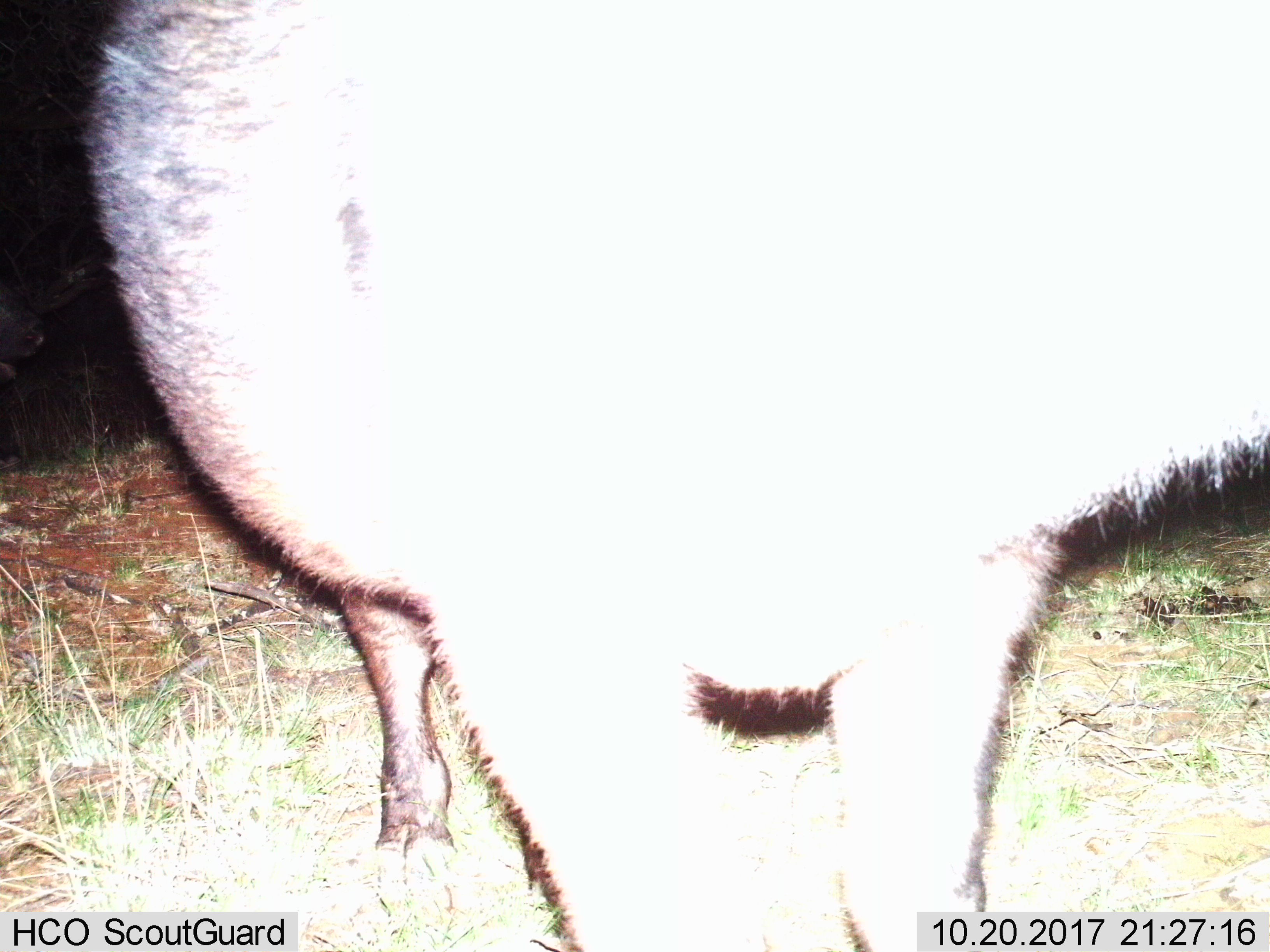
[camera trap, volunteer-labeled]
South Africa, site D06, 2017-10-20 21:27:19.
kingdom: Animalia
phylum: Chordata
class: Mammalia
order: Artiodactyla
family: Suidae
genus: Potamochoerus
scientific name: Potamochoerus larvatus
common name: bushpig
Bushpig (Potamochoerus larvatus), count 1. Behavior (volunteer vote fractions): standing 100%, resting 0%, moving 0%, interacting 0%. Young present (vote fraction): 0%. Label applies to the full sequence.